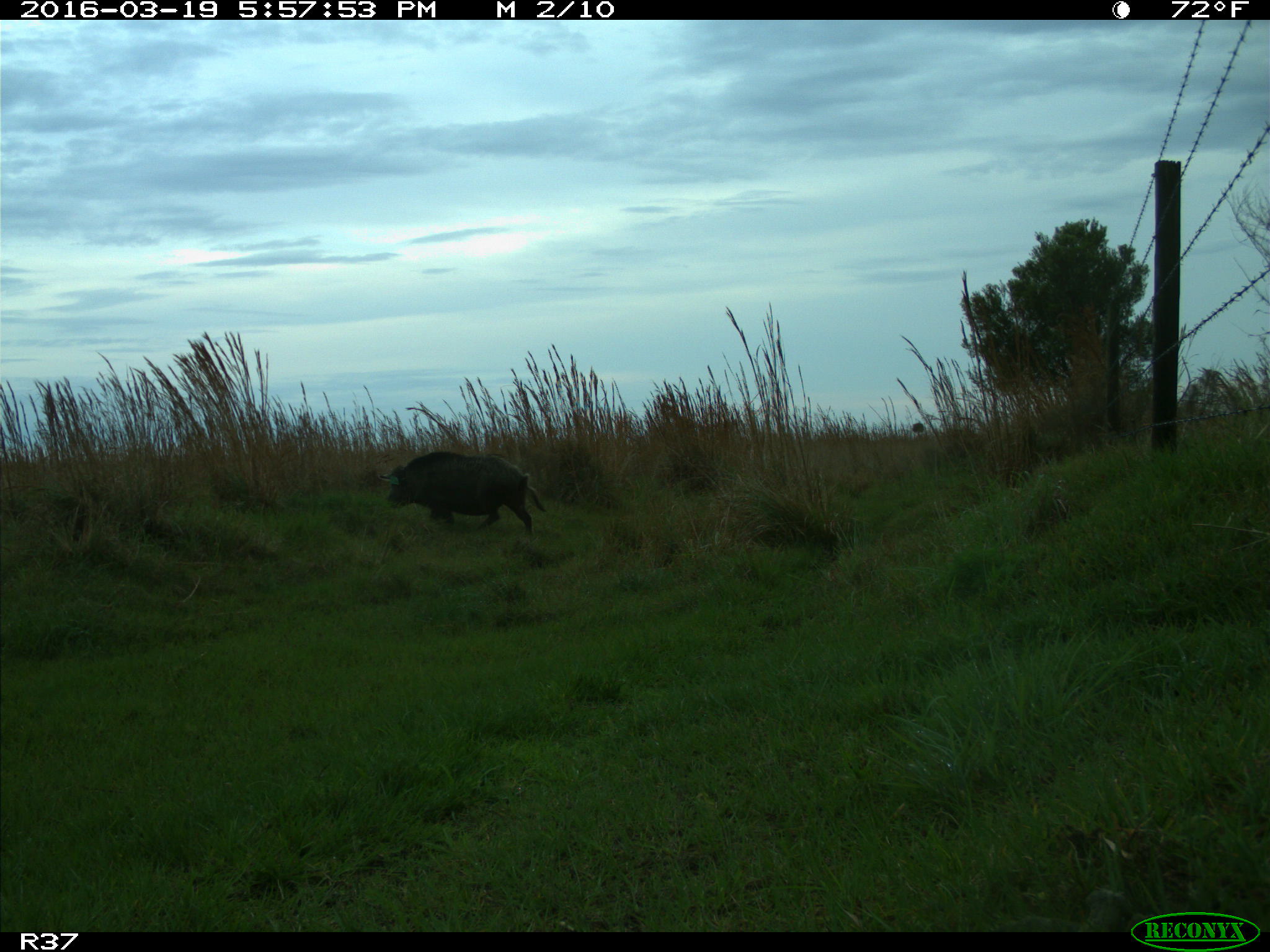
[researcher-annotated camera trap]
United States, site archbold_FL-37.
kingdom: Animalia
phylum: Chordata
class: Mammalia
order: Artiodactyla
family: Suidae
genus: Sus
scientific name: Sus scrofa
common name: wild boar